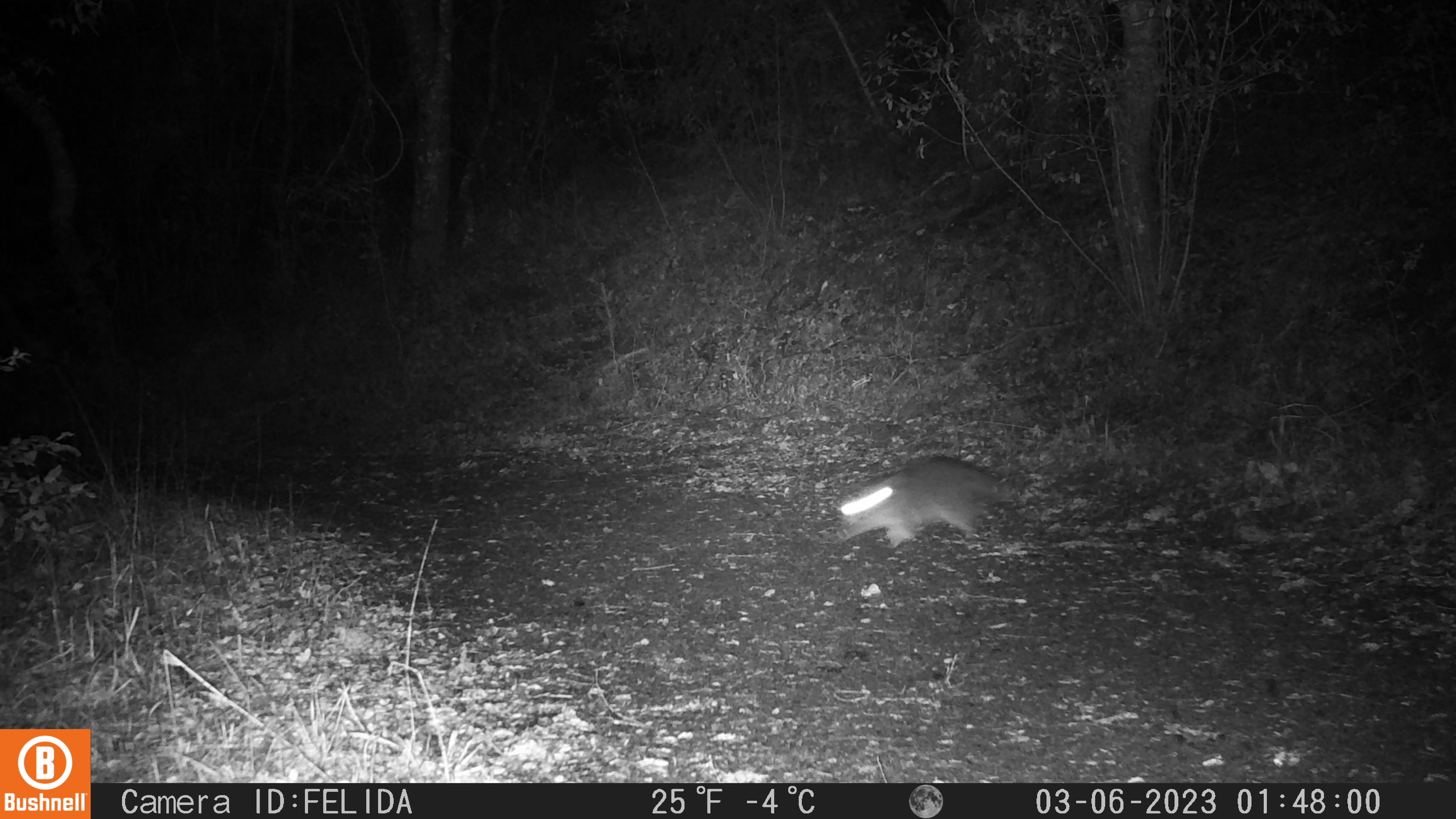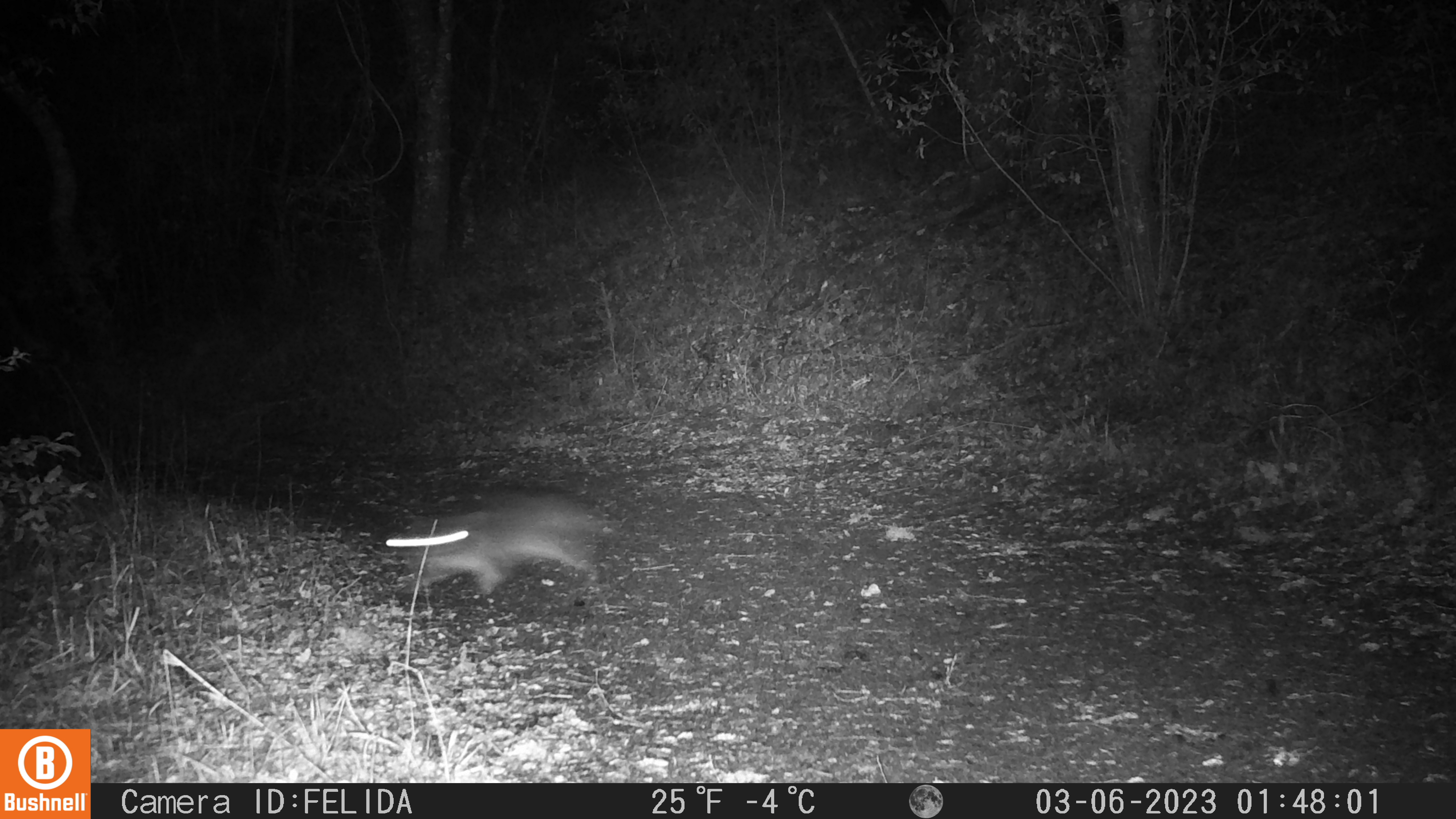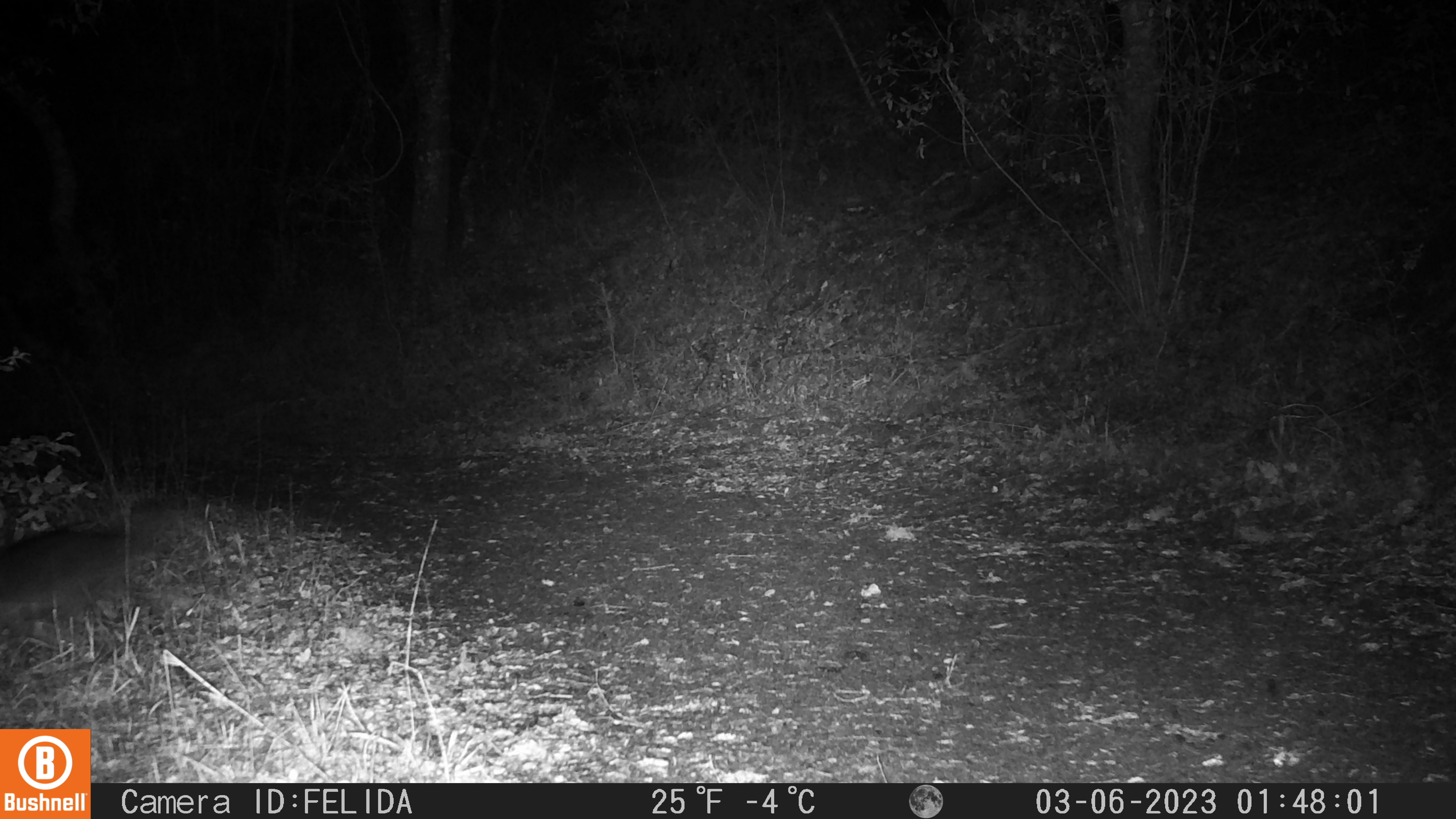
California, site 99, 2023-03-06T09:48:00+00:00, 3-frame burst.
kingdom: Animalia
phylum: Chordata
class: Mammalia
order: Carnivora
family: Procyonidae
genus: Procyon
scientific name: Procyon lotor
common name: raccoon